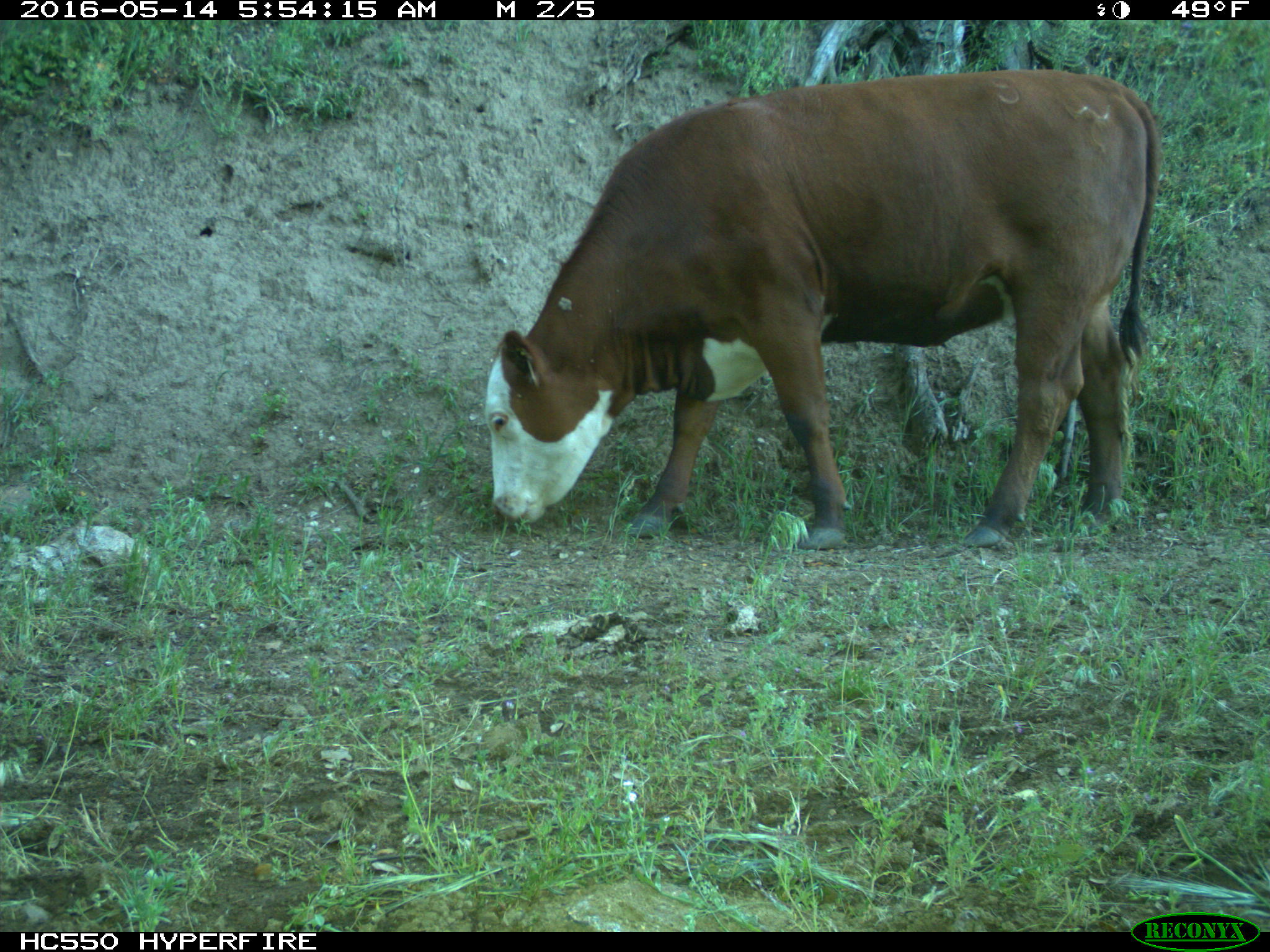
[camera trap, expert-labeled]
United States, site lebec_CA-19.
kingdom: Animalia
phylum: Chordata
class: Mammalia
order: Artiodactyla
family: Bovidae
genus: Bos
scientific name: Bos taurus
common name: domestic cow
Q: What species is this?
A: Bos taurus (domestic cow).